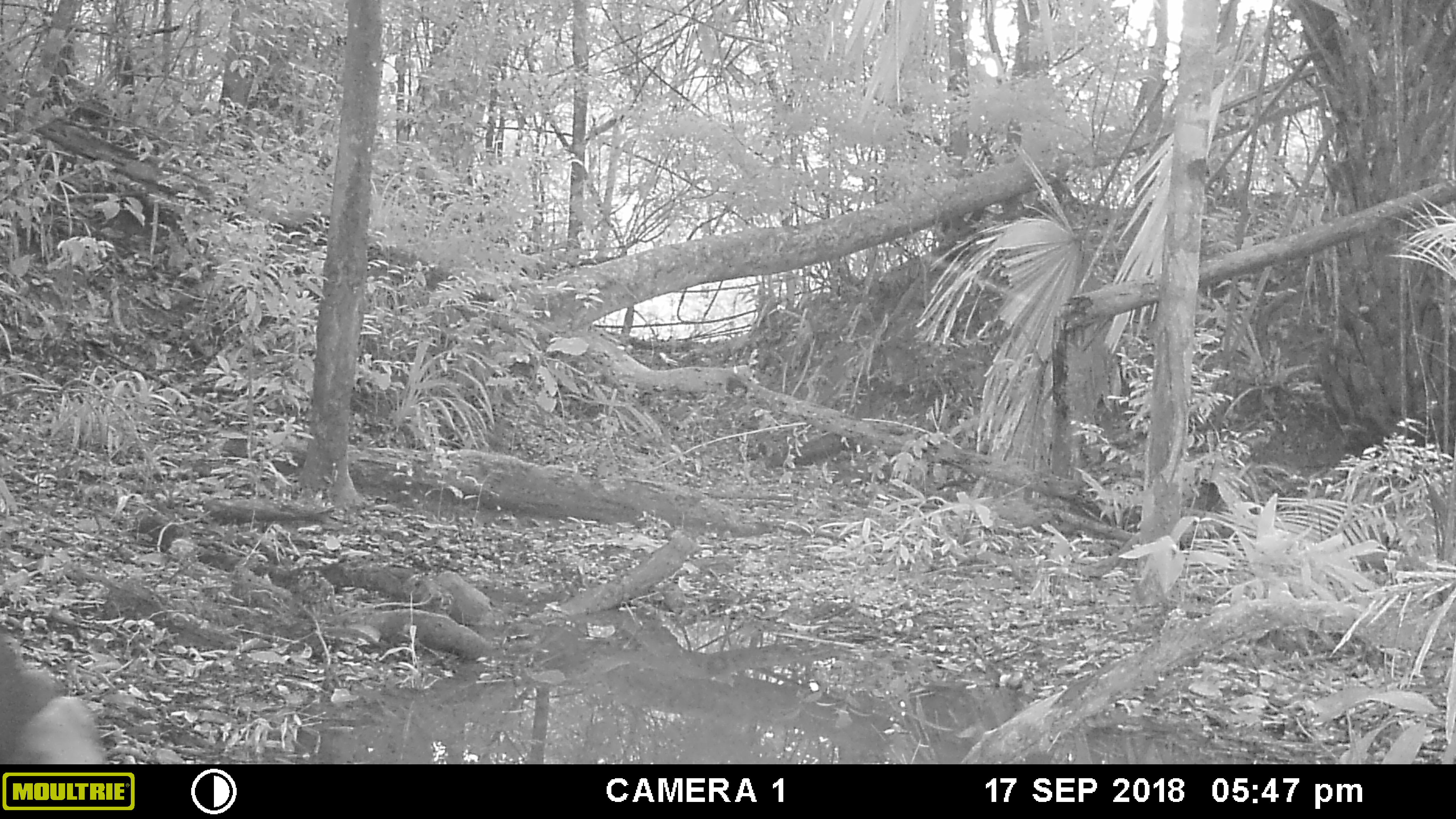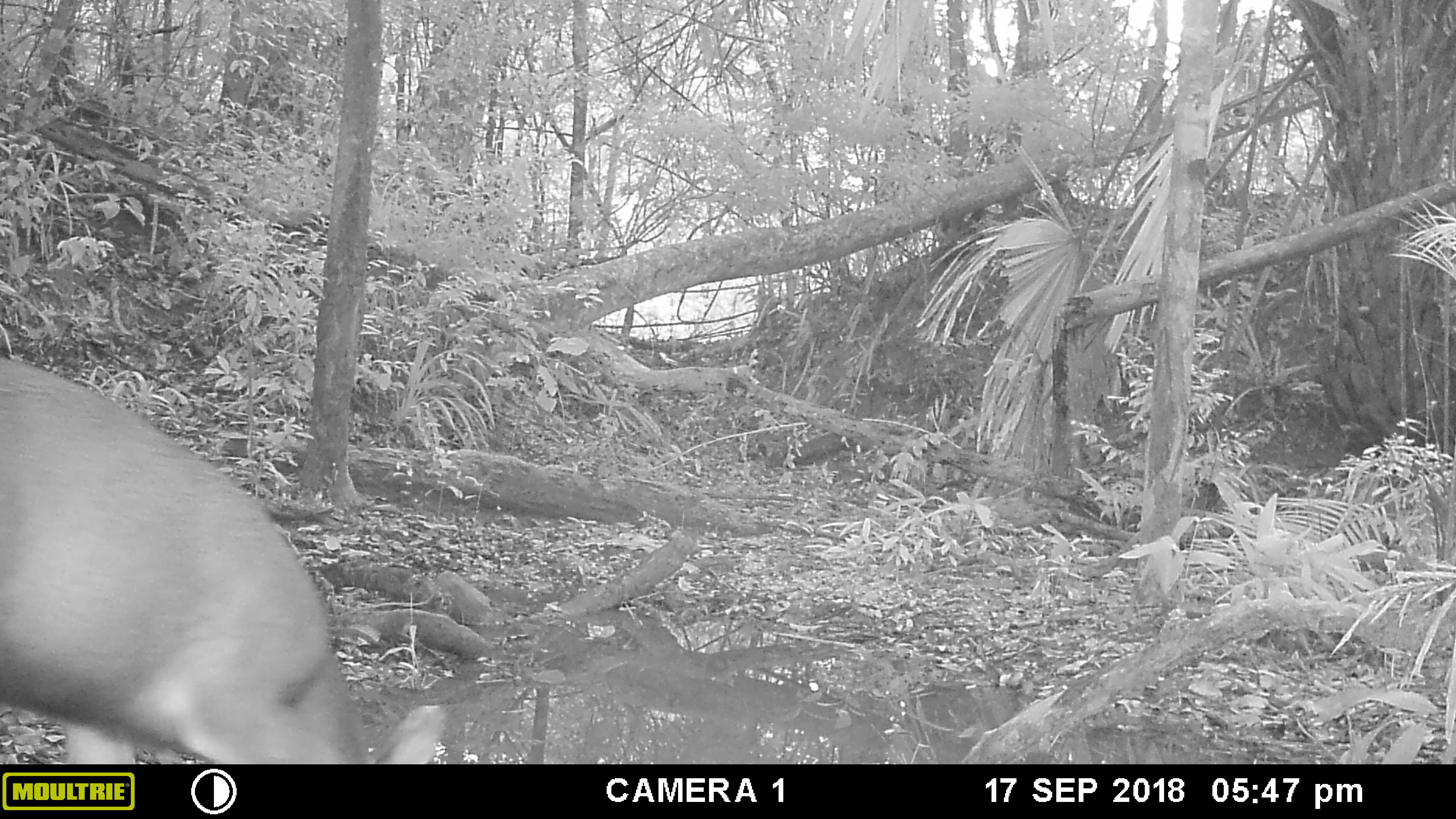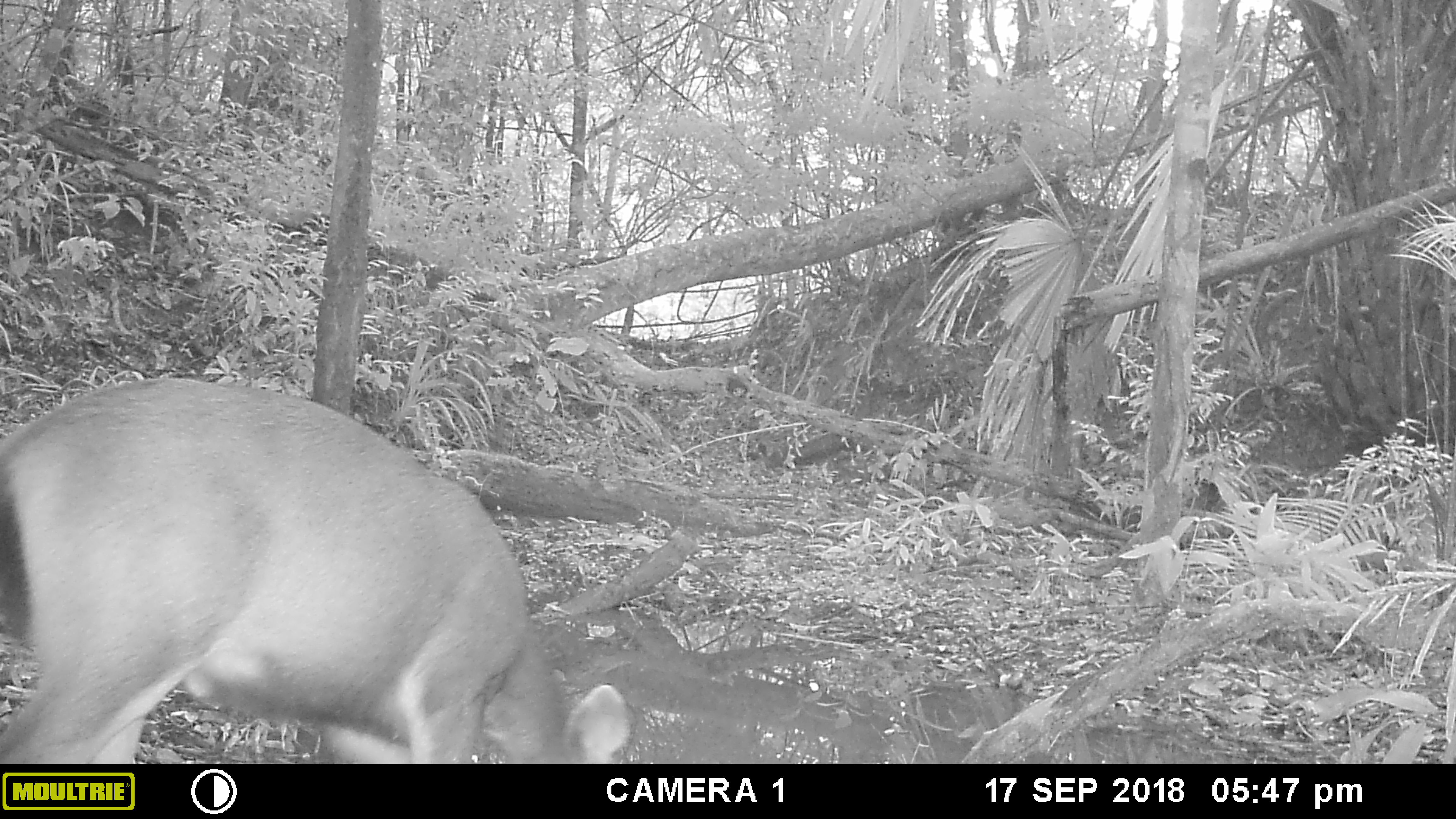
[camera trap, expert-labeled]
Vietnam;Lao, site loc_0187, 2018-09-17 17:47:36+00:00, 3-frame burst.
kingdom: Animalia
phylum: Chordata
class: Mammalia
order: Artiodactyla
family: Cervidae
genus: Rusa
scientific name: Rusa unicolor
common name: sambar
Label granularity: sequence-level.